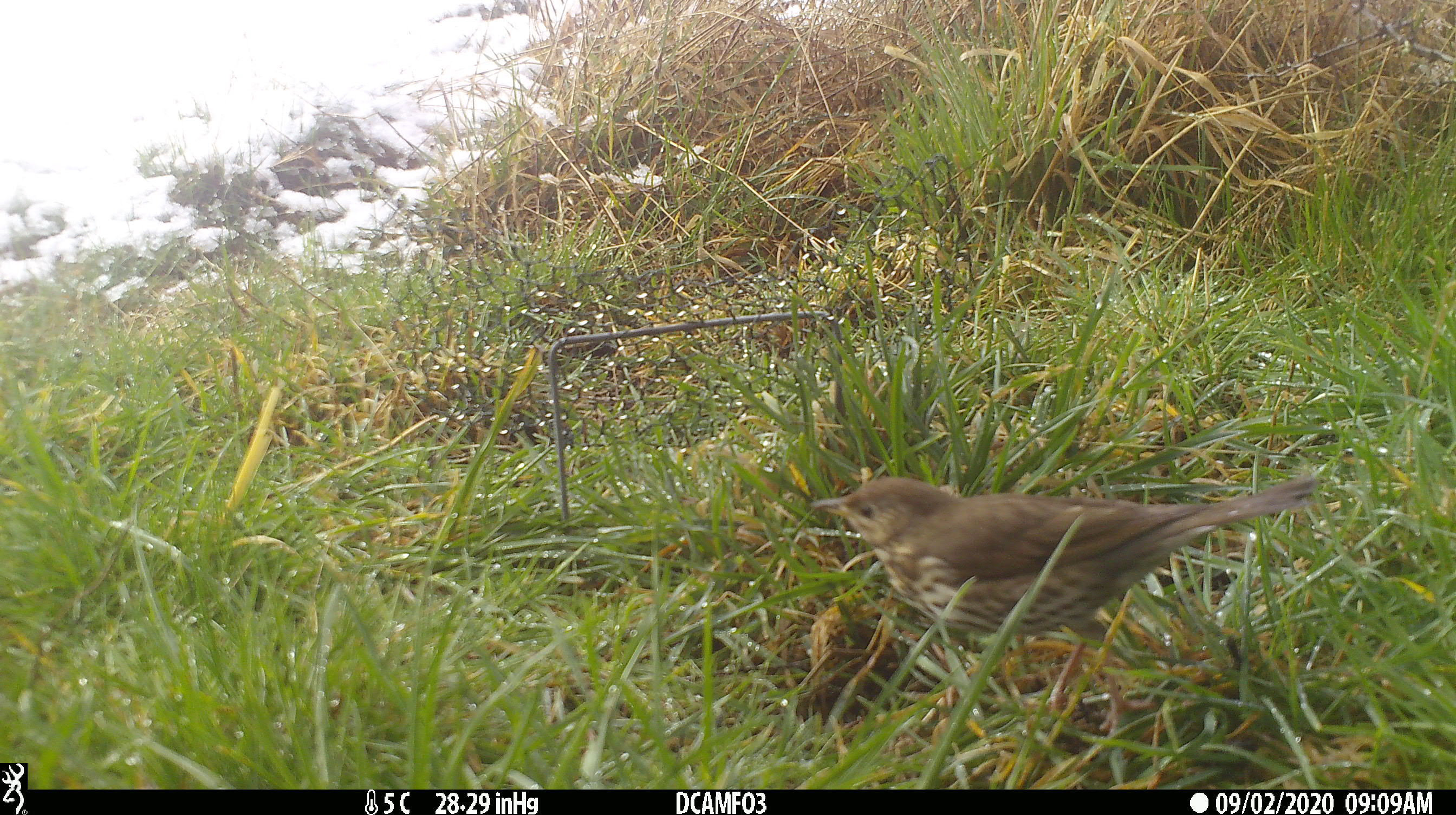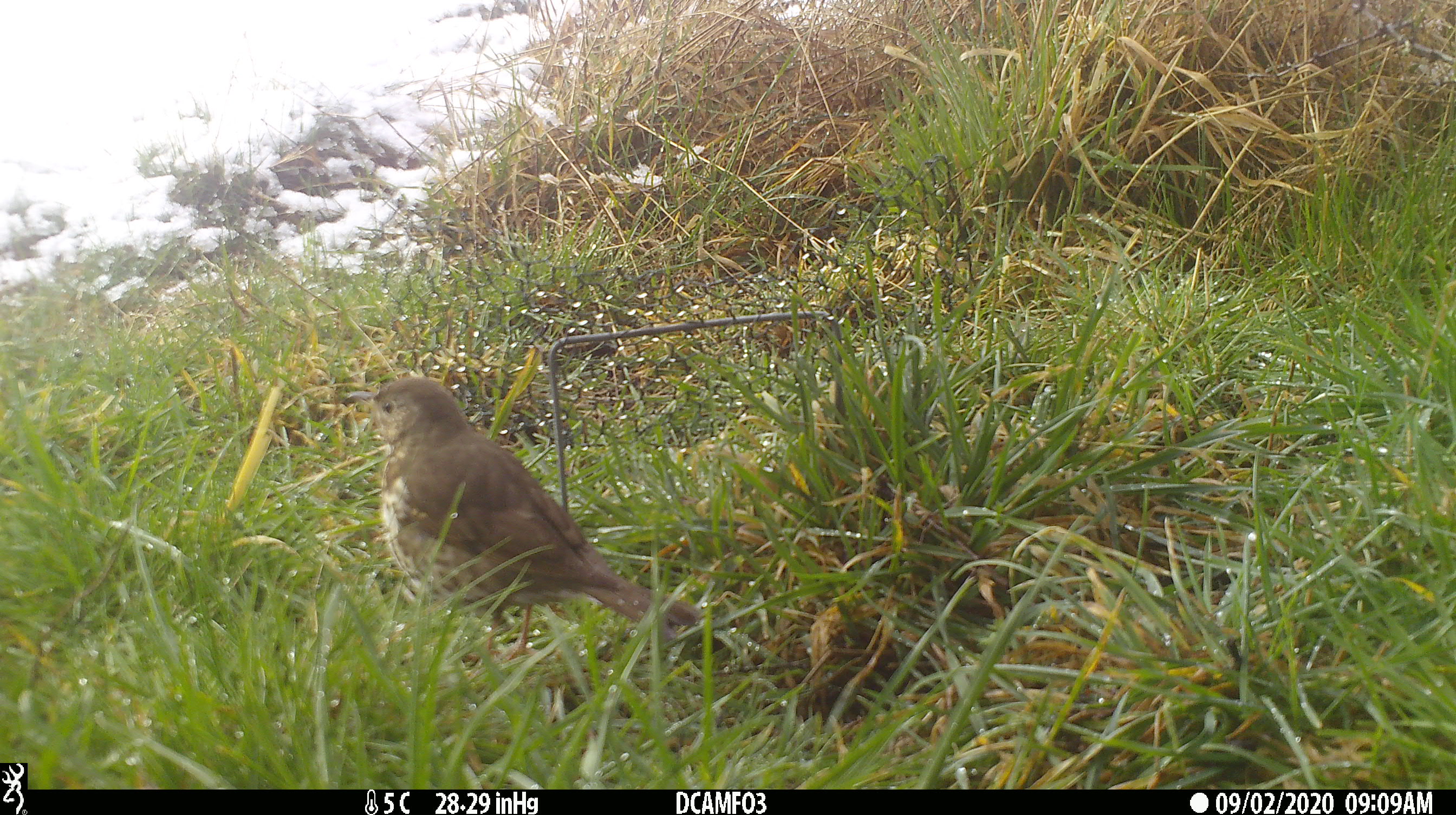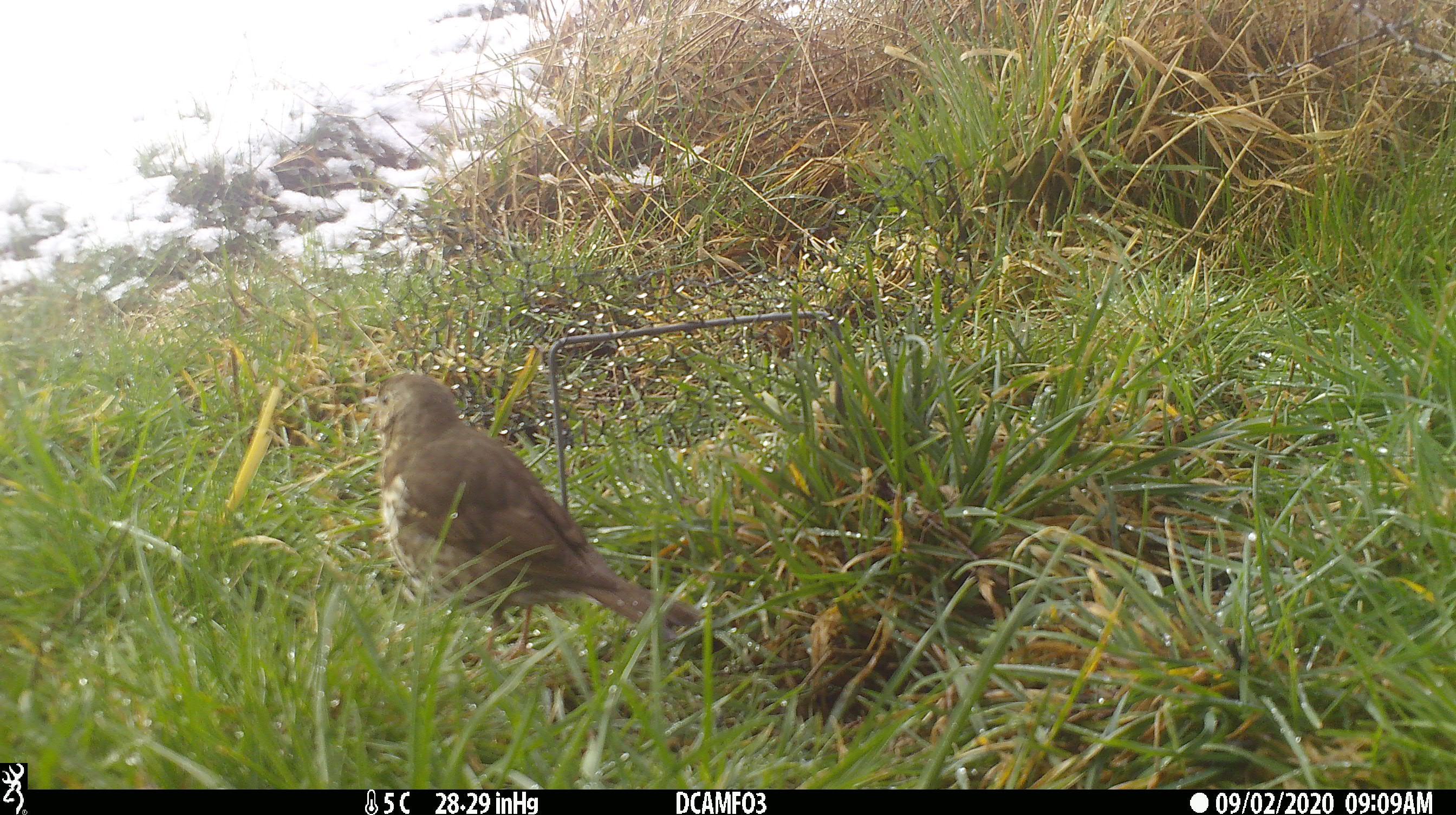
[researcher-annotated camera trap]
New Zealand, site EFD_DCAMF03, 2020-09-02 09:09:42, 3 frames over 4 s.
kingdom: Animalia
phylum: Chordata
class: Aves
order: Passeriformes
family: Turdidae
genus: Turdus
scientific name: Turdus philomelos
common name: song thrush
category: thrush